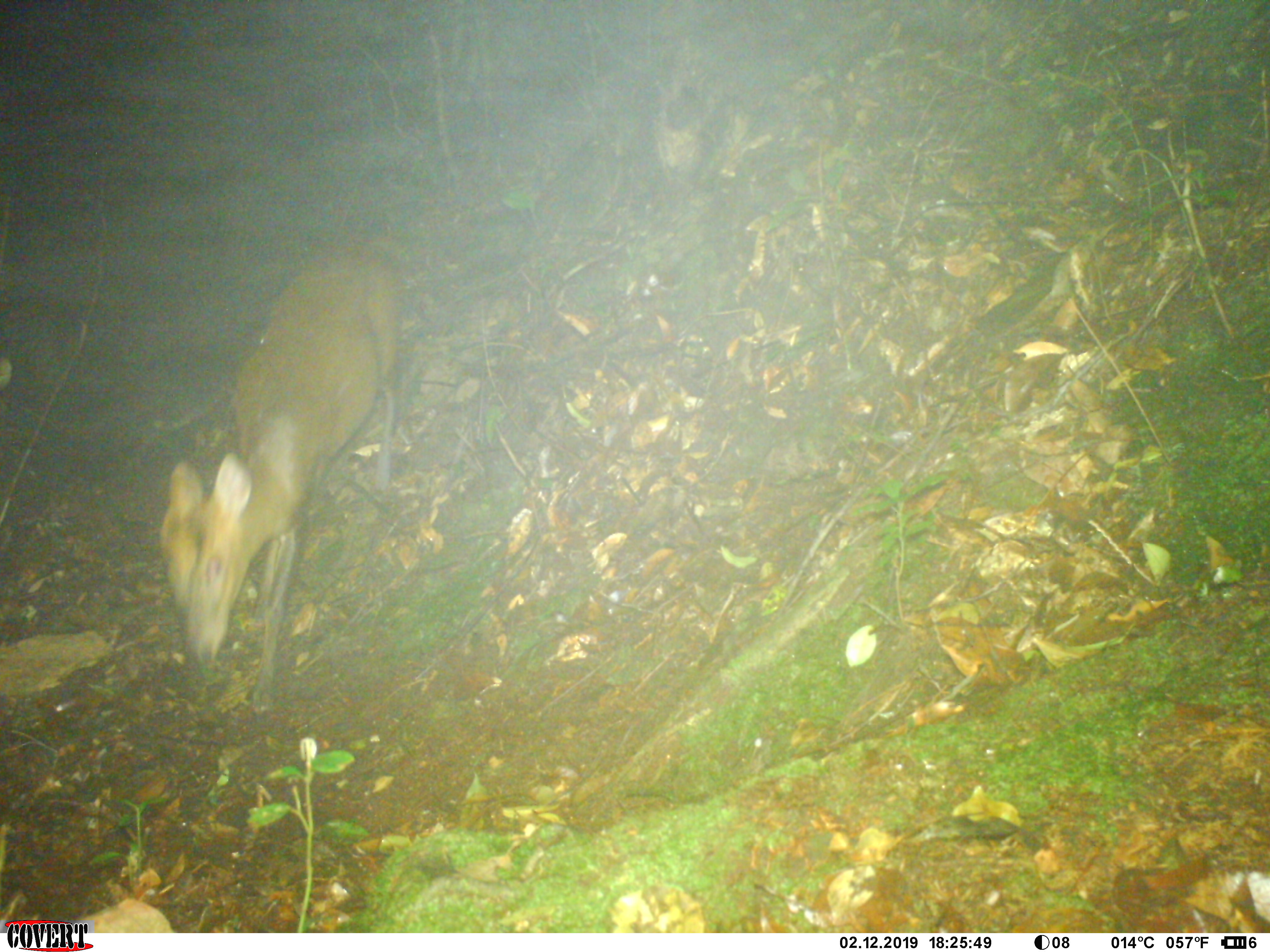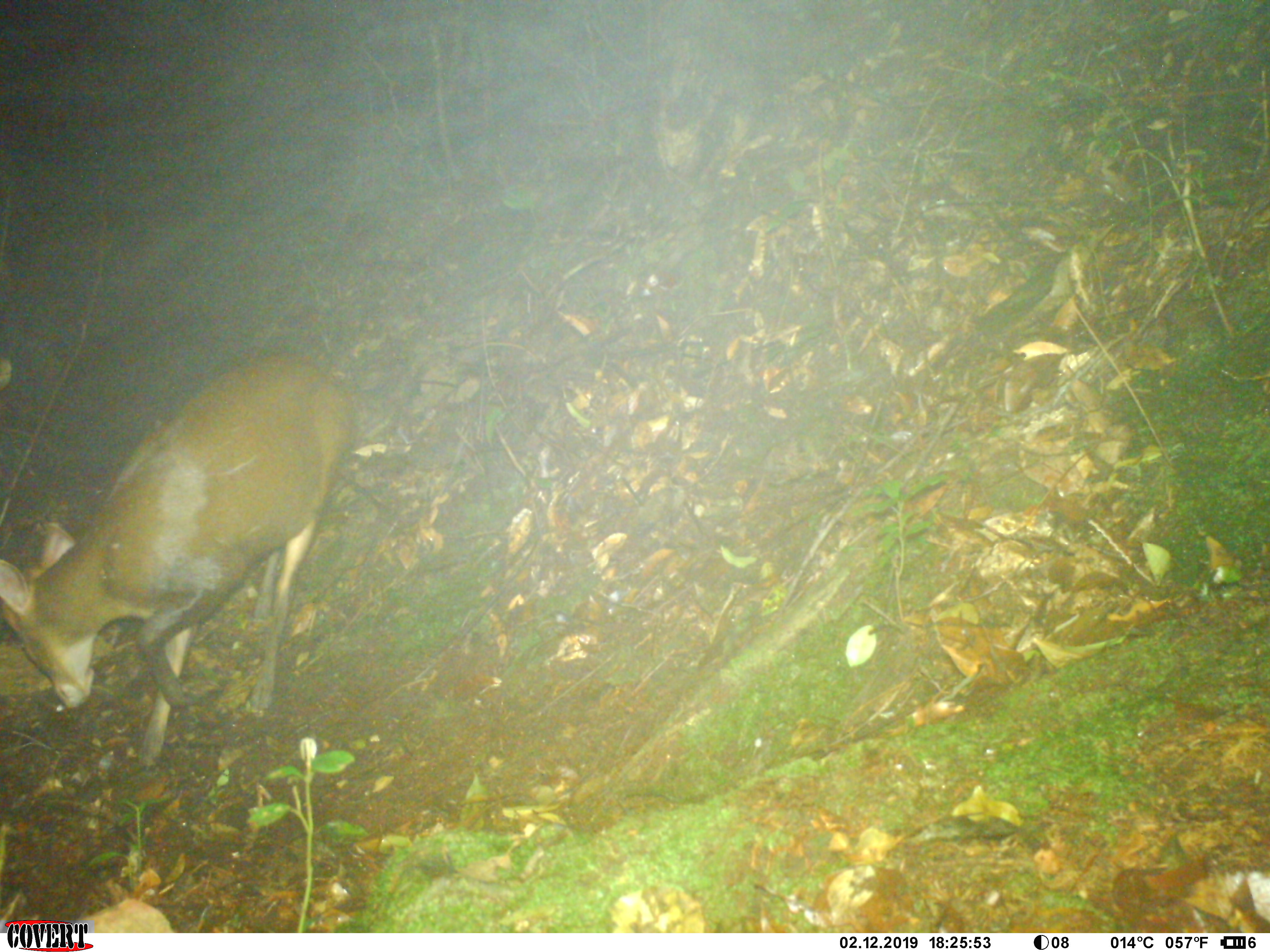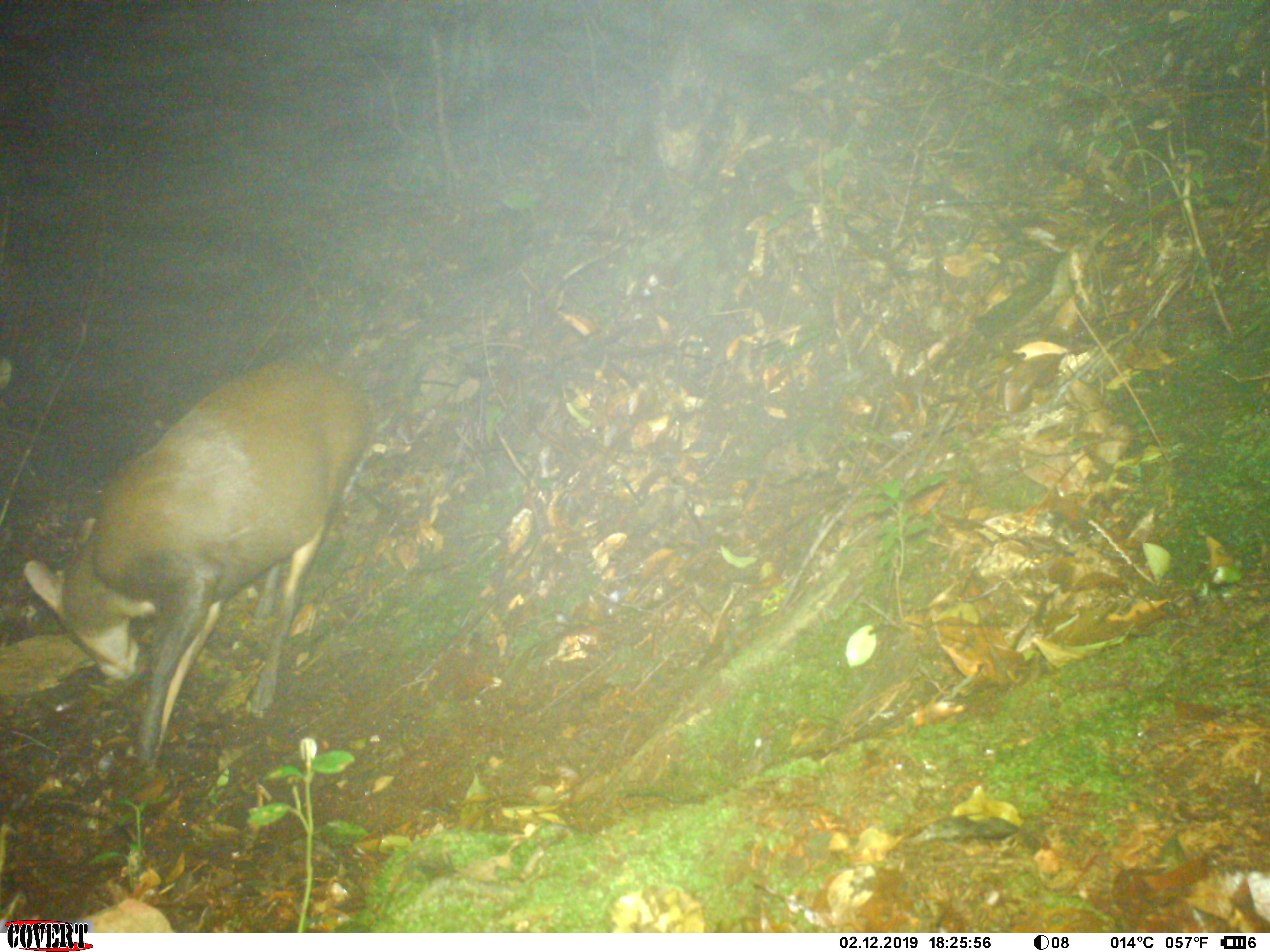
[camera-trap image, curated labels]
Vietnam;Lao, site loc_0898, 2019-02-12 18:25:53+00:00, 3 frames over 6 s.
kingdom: Animalia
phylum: Chordata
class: Mammalia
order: Artiodactyla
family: Cervidae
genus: Muntiacus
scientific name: Muntiacus rooseveltorum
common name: roosevelt's muntjac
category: roosevelts muntjac group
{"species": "roosevelts muntjac group (roosevelt's muntjac) (Muntiacus rooseveltorum)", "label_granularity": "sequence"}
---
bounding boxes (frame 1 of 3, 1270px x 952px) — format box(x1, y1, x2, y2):
roosevelts muntjac group: box(159, 246, 402, 705)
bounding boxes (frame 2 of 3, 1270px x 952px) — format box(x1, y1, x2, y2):
roosevelts muntjac group: box(0, 354, 350, 765)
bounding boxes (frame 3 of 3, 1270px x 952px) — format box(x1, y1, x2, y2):
roosevelts muntjac group: box(21, 357, 370, 771)